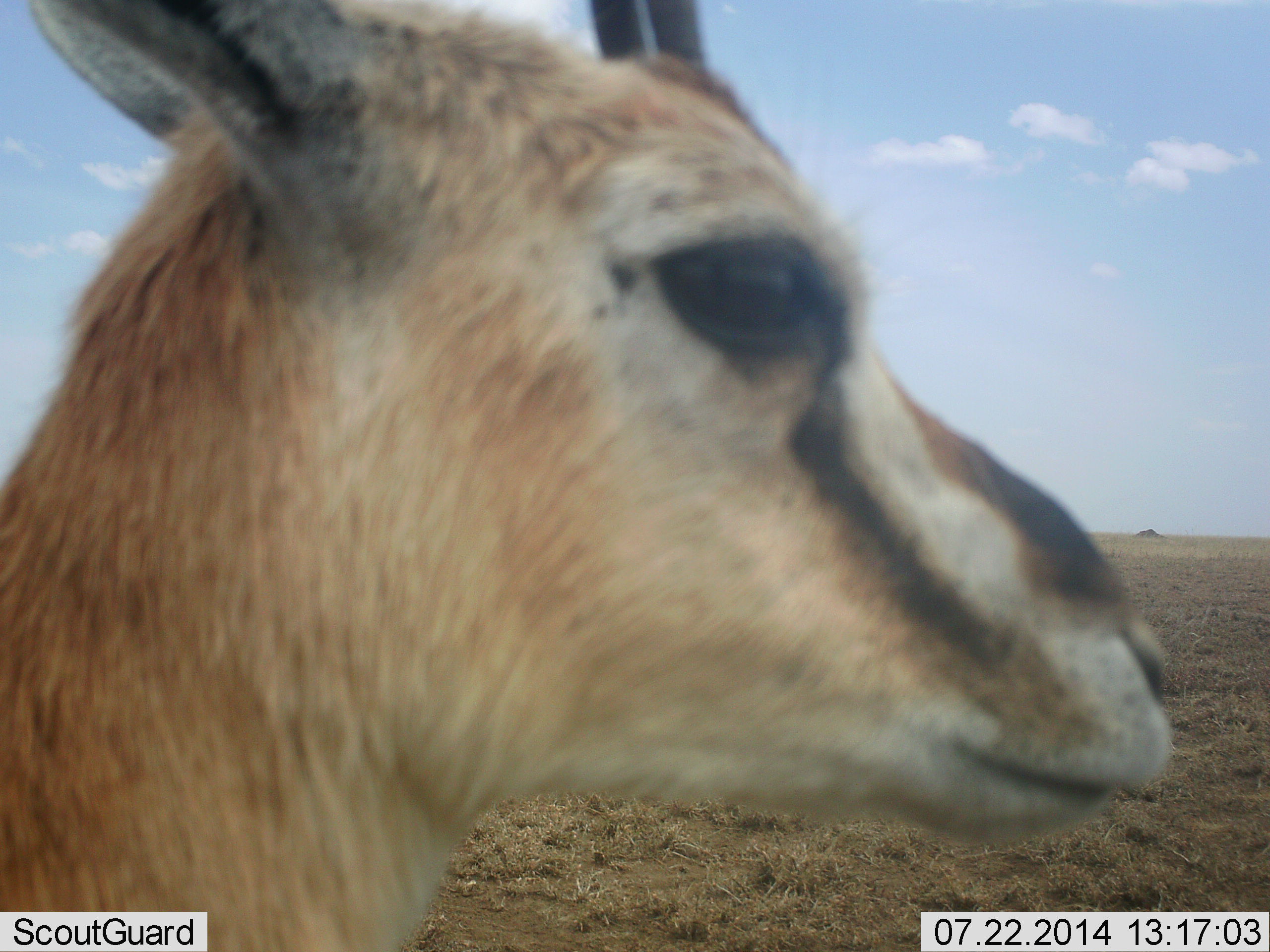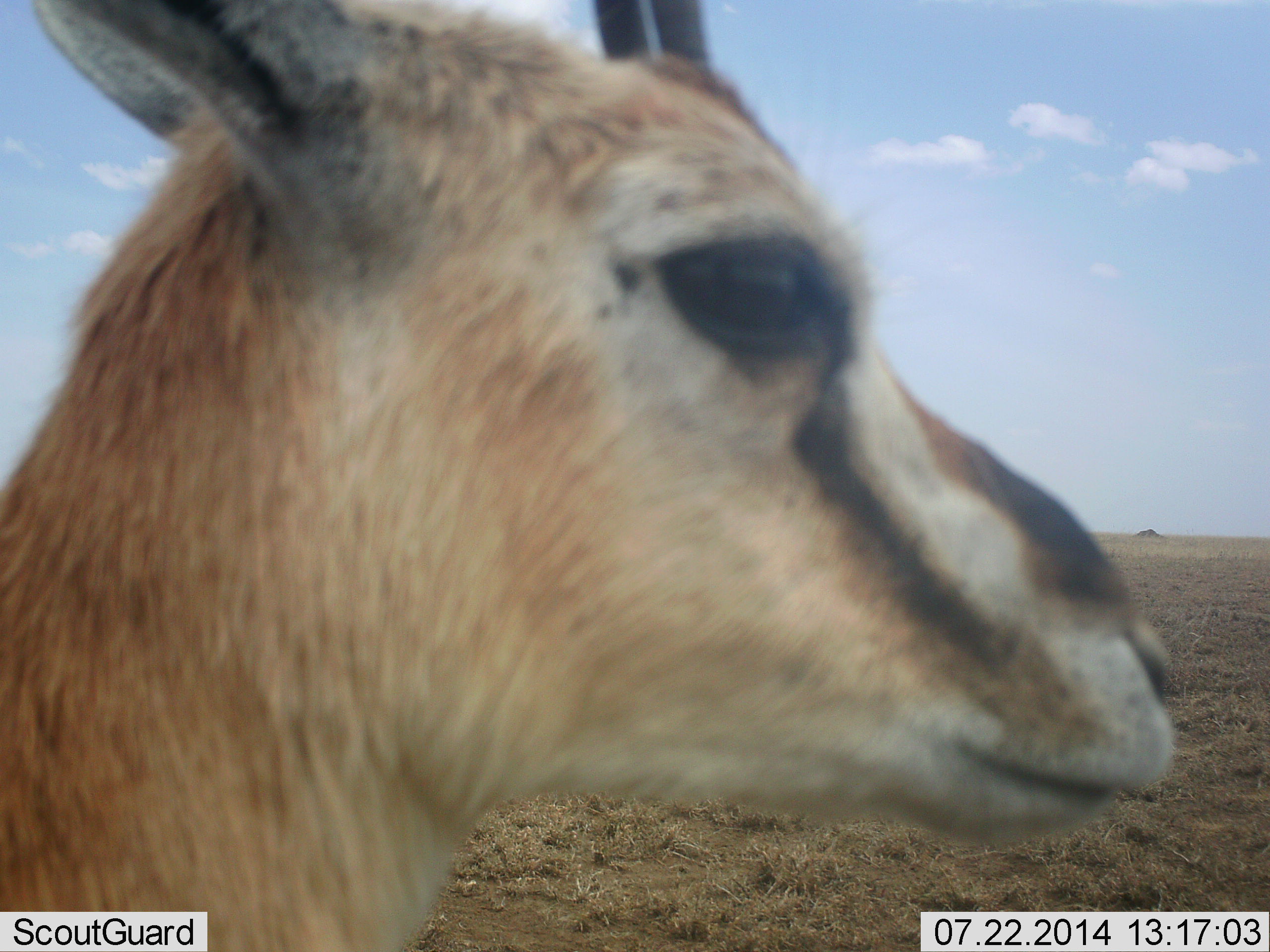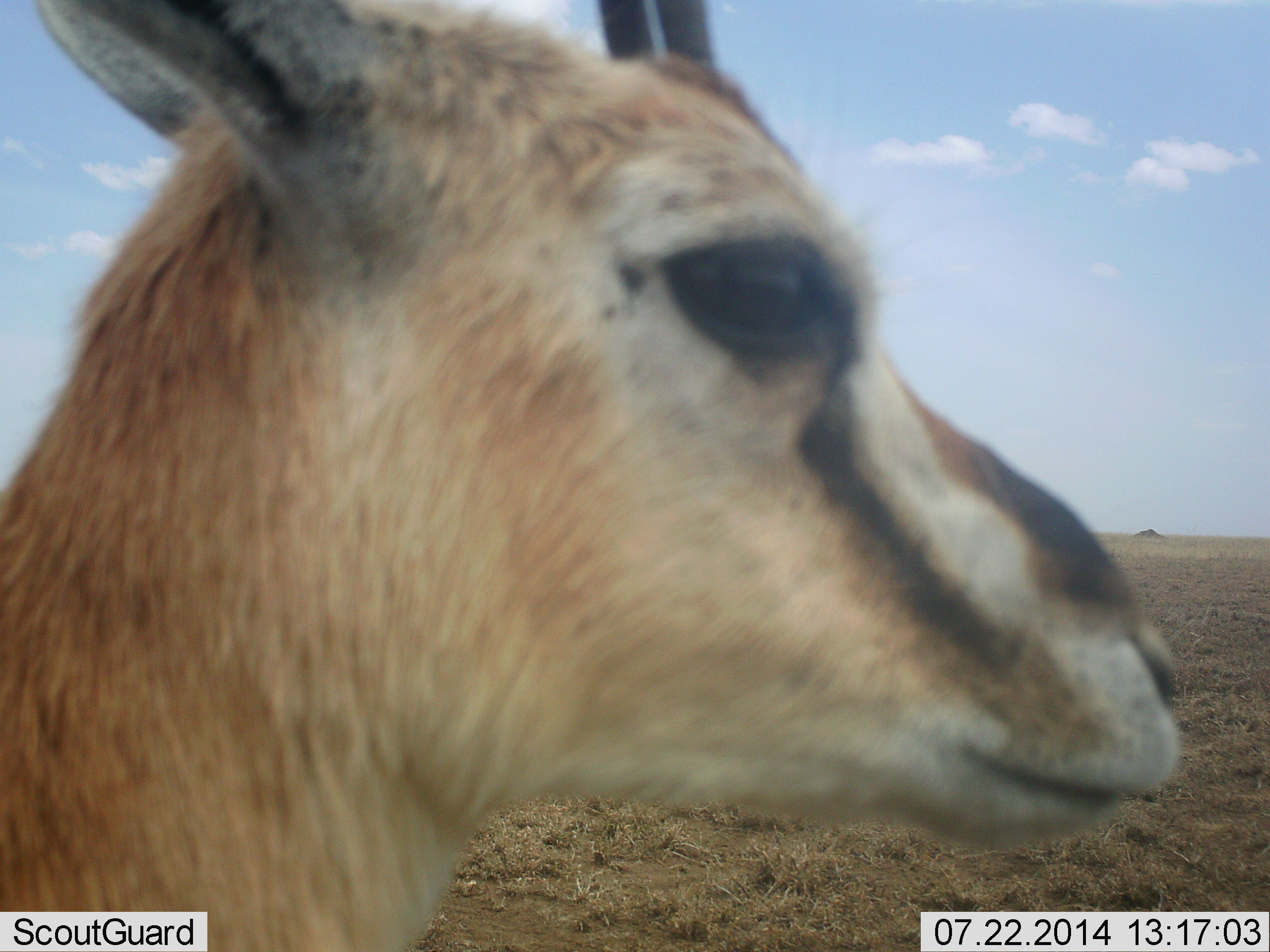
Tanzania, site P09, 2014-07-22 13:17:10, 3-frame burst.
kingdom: Animalia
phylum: Chordata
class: Mammalia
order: Artiodactyla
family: Bovidae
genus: Eudorcas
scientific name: Eudorcas thomsonii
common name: thomson's gazelle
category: gazellethomsons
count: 1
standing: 90%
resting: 10%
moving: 0%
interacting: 0%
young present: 0%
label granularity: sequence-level